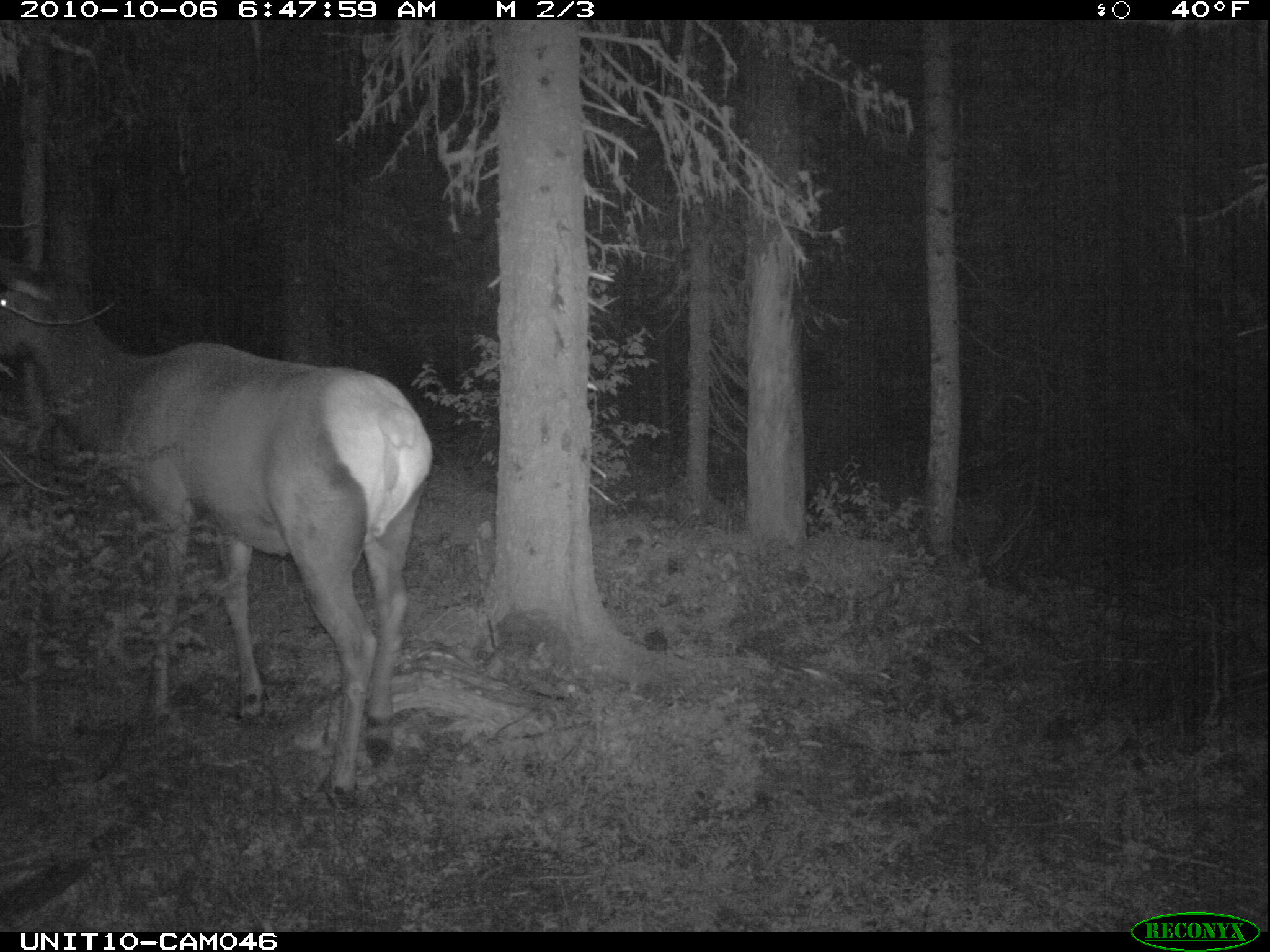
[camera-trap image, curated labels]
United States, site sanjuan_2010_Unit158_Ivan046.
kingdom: Animalia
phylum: Chordata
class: Mammalia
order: Artiodactyla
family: Cervidae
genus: Cervus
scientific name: Cervus elaphus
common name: red deer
Cervus elaphus (red deer).